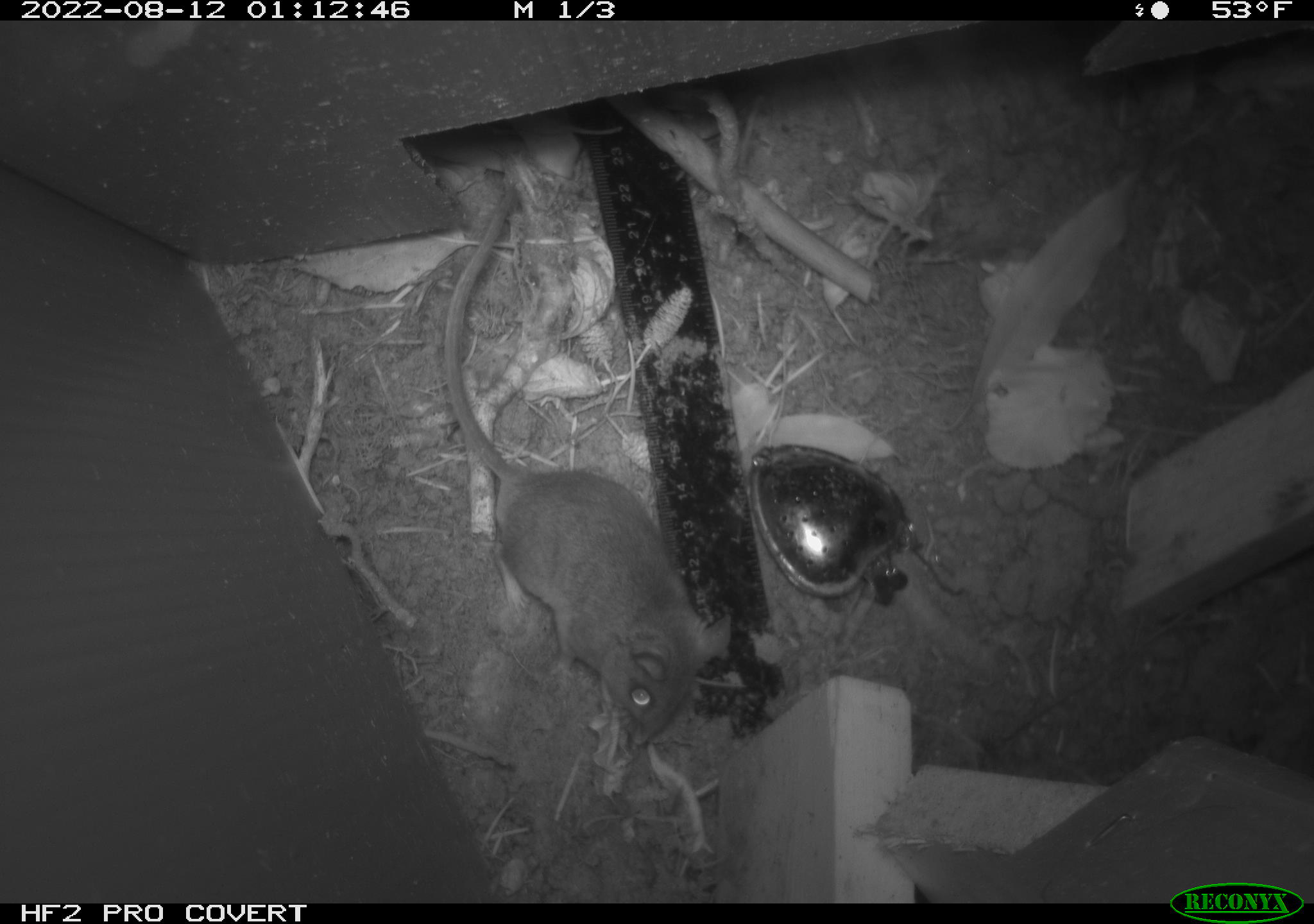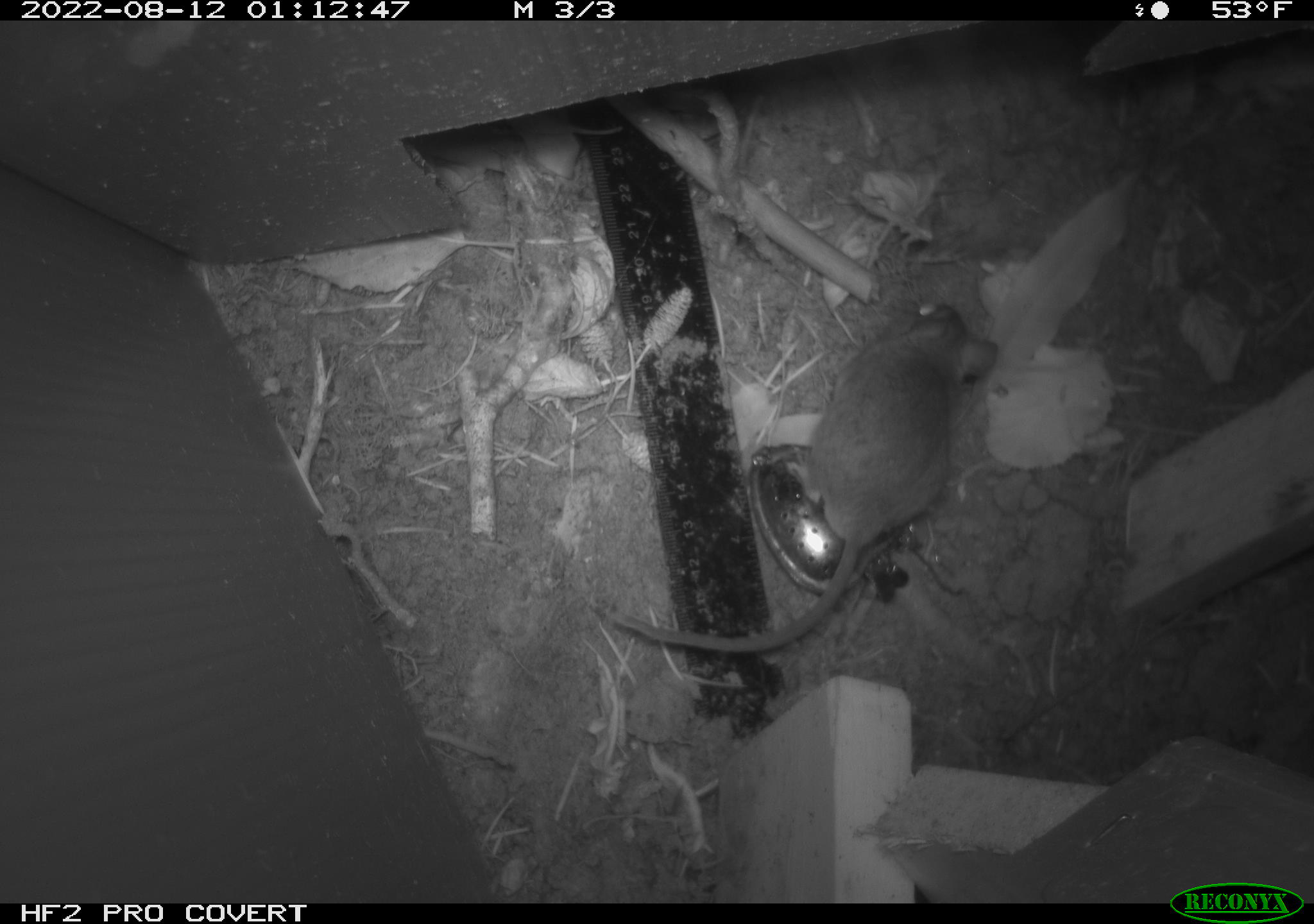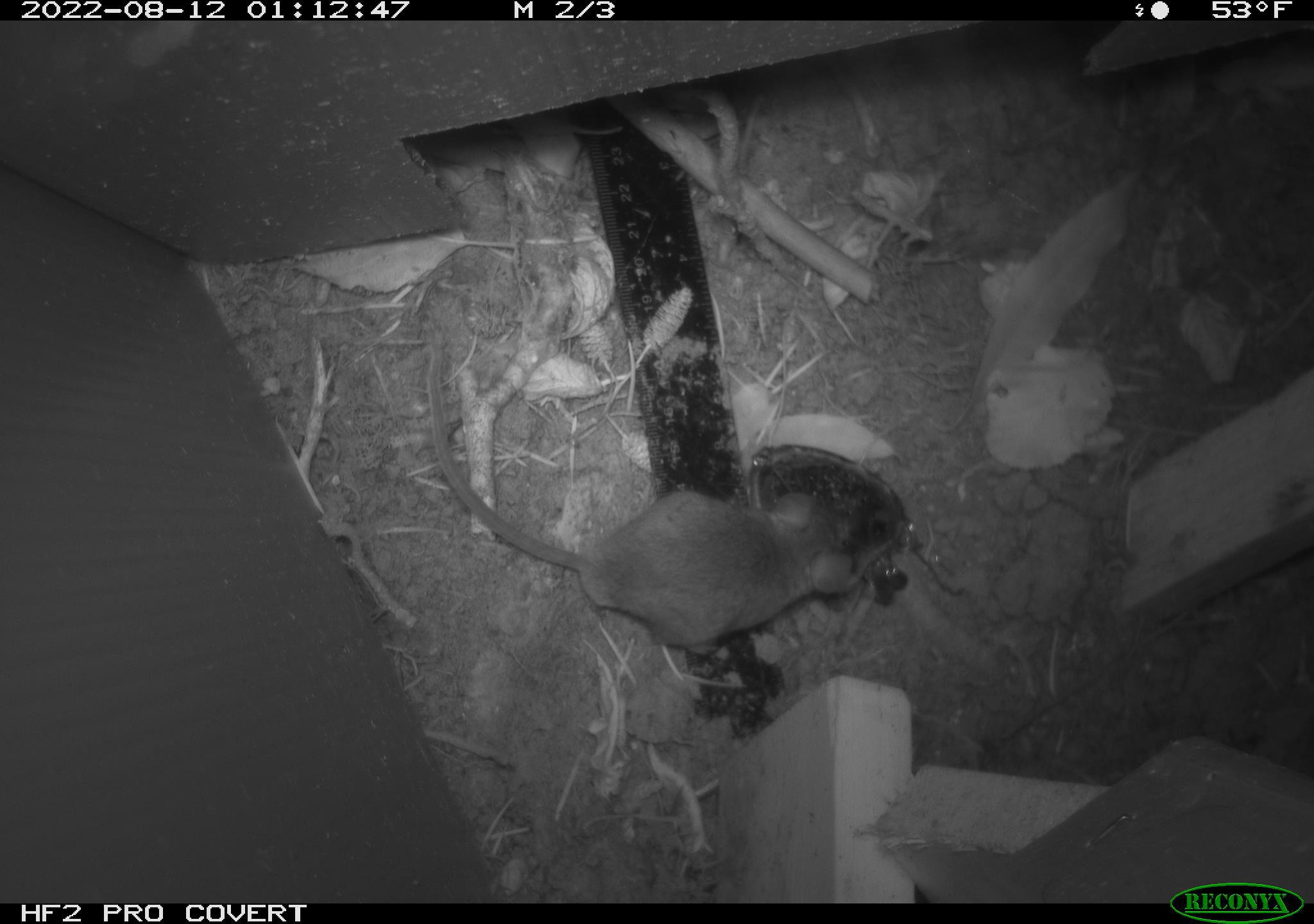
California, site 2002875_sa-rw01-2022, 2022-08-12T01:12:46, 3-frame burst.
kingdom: Animalia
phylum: Chordata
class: Mammalia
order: Rodentia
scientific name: Rodentia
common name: rodent